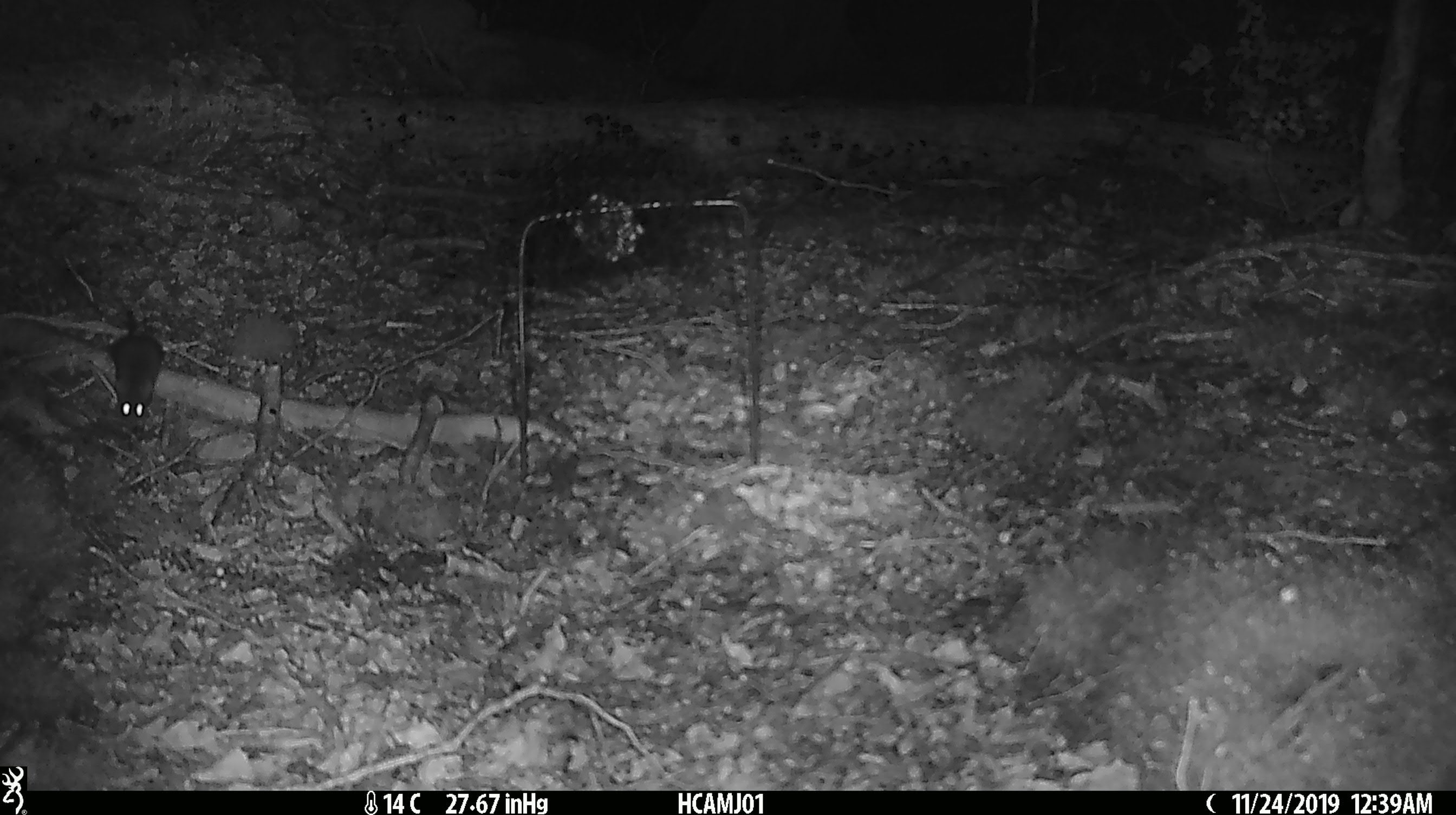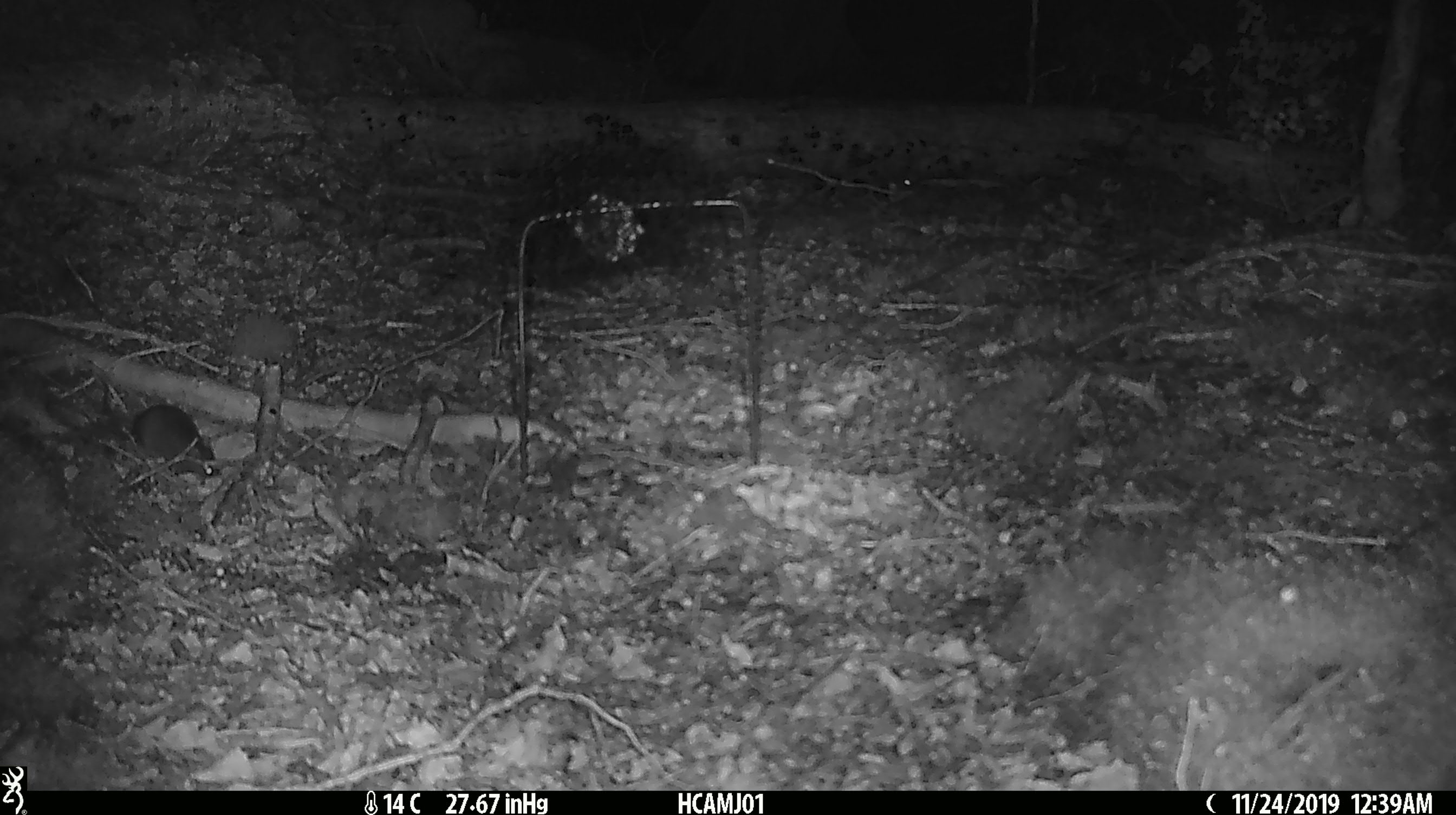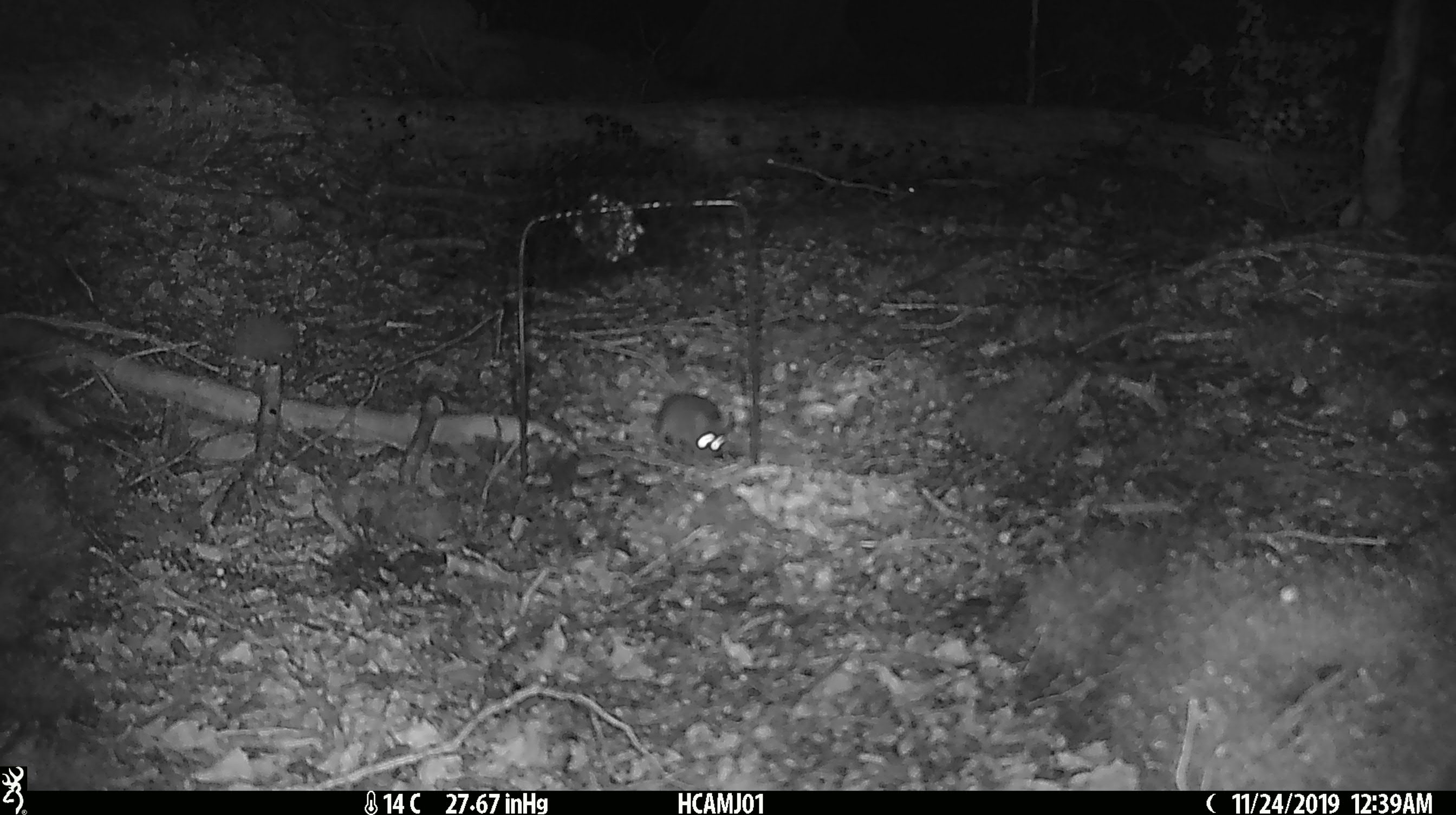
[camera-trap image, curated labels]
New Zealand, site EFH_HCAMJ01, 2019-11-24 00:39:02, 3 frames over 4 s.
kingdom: Animalia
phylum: Chordata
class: Mammalia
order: Rodentia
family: Muridae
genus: Mus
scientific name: Mus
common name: mouse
Mouse (Mus).